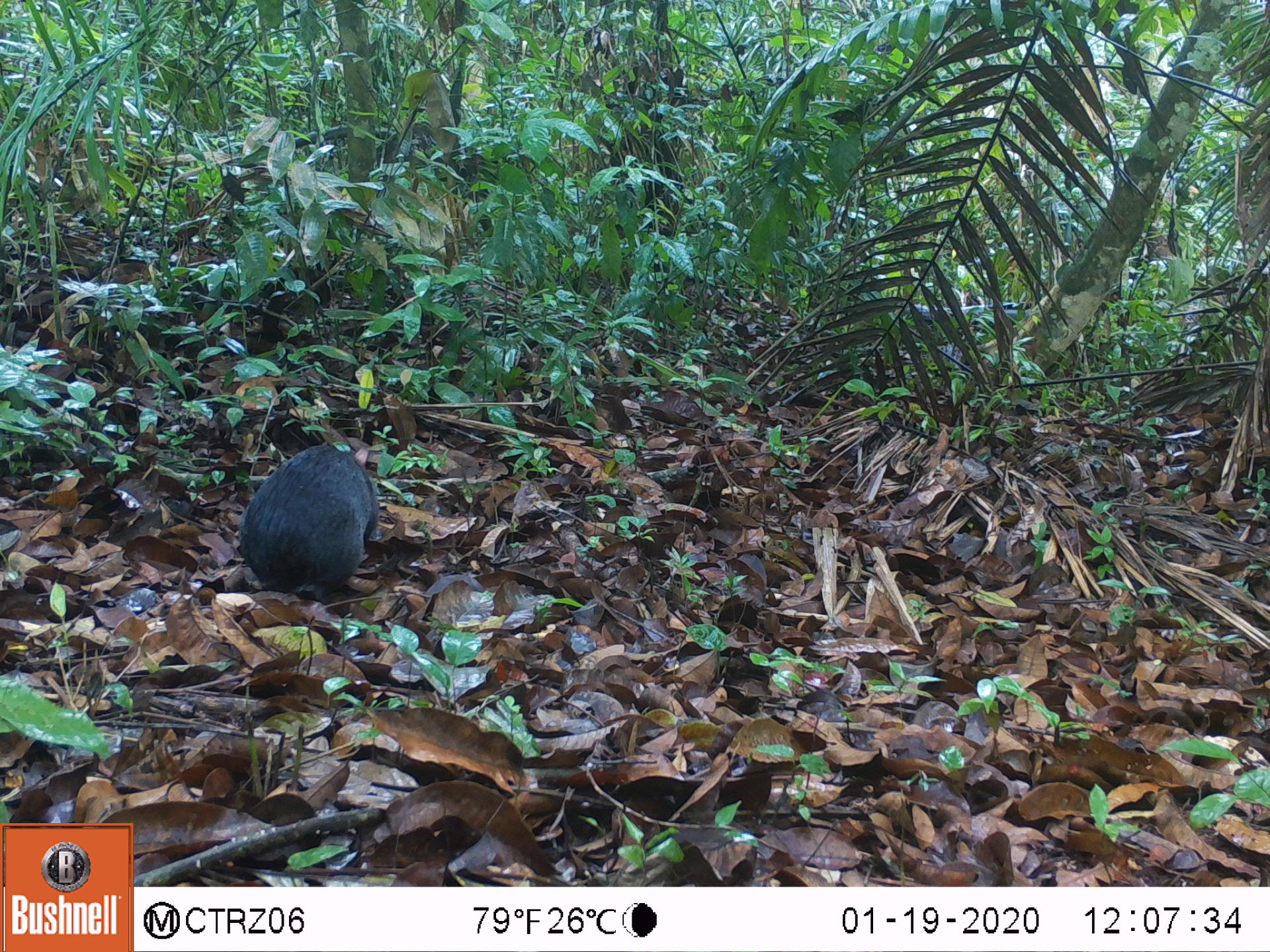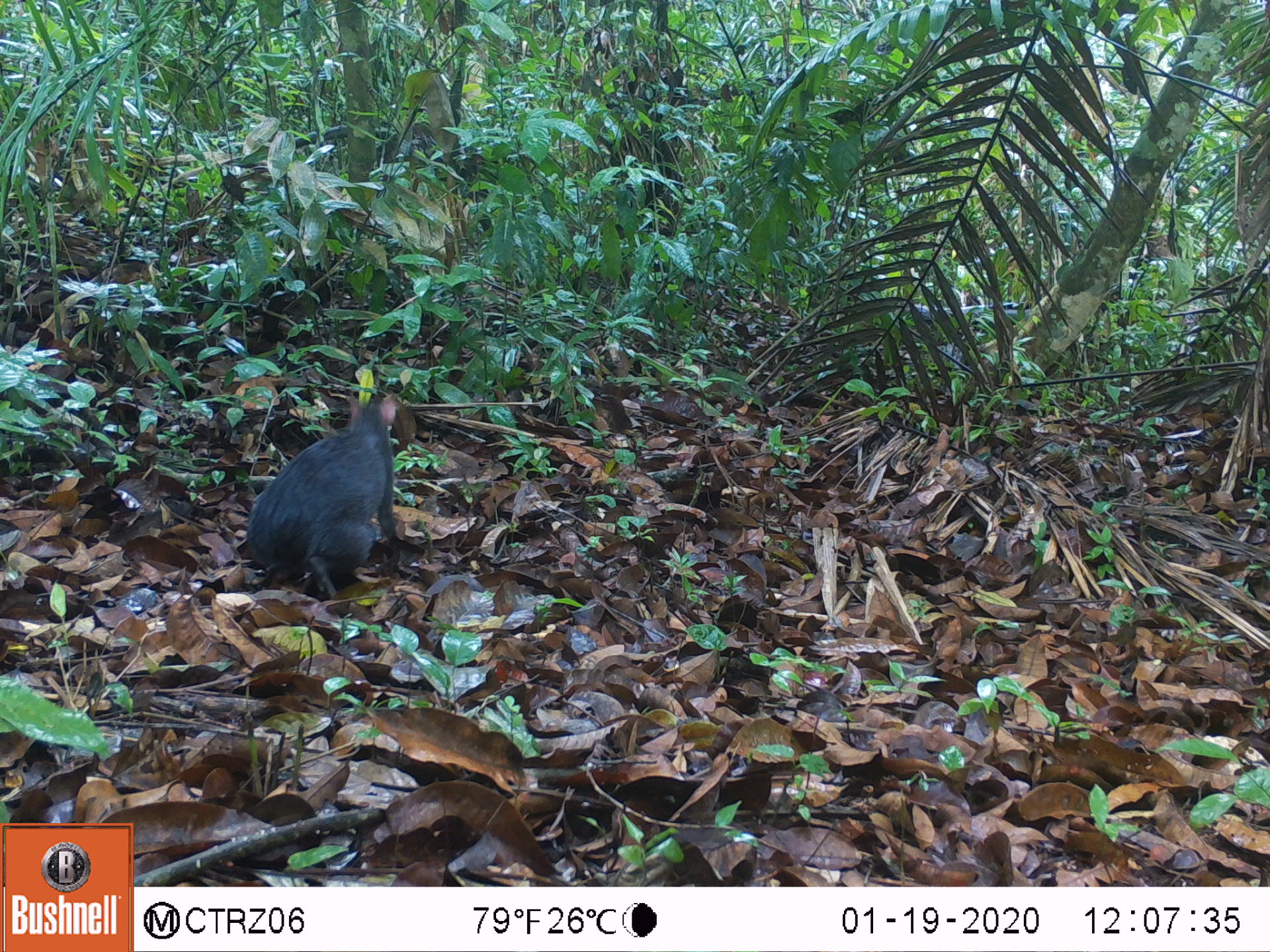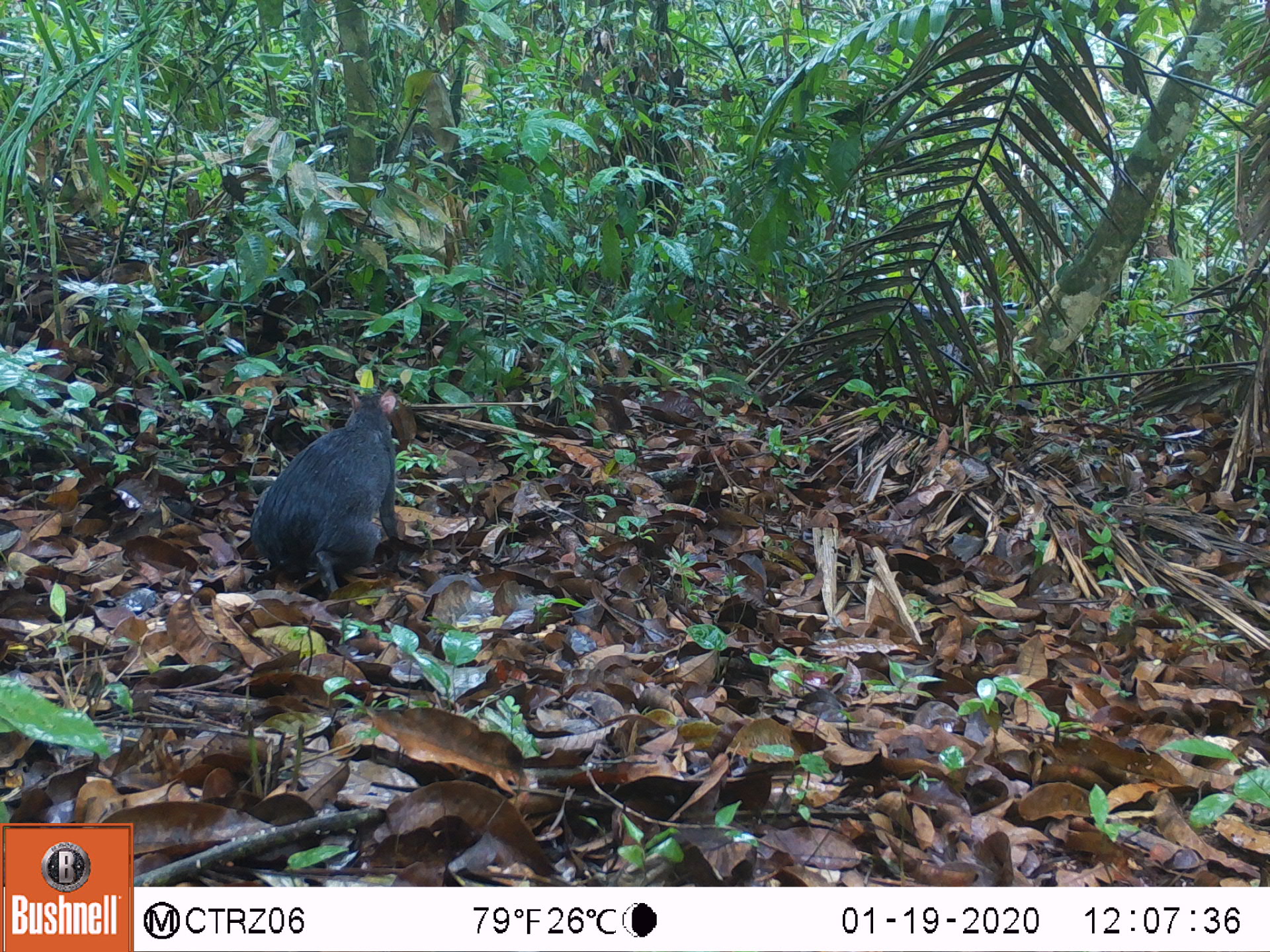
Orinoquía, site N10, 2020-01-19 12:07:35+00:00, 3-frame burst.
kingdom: Animalia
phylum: Chordata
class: Mammalia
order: Rodentia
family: Dasyproctidae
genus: Dasyprocta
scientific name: Dasyprocta fuliginosa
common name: black agouti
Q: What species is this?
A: Black agouti (Dasyprocta fuliginosa).